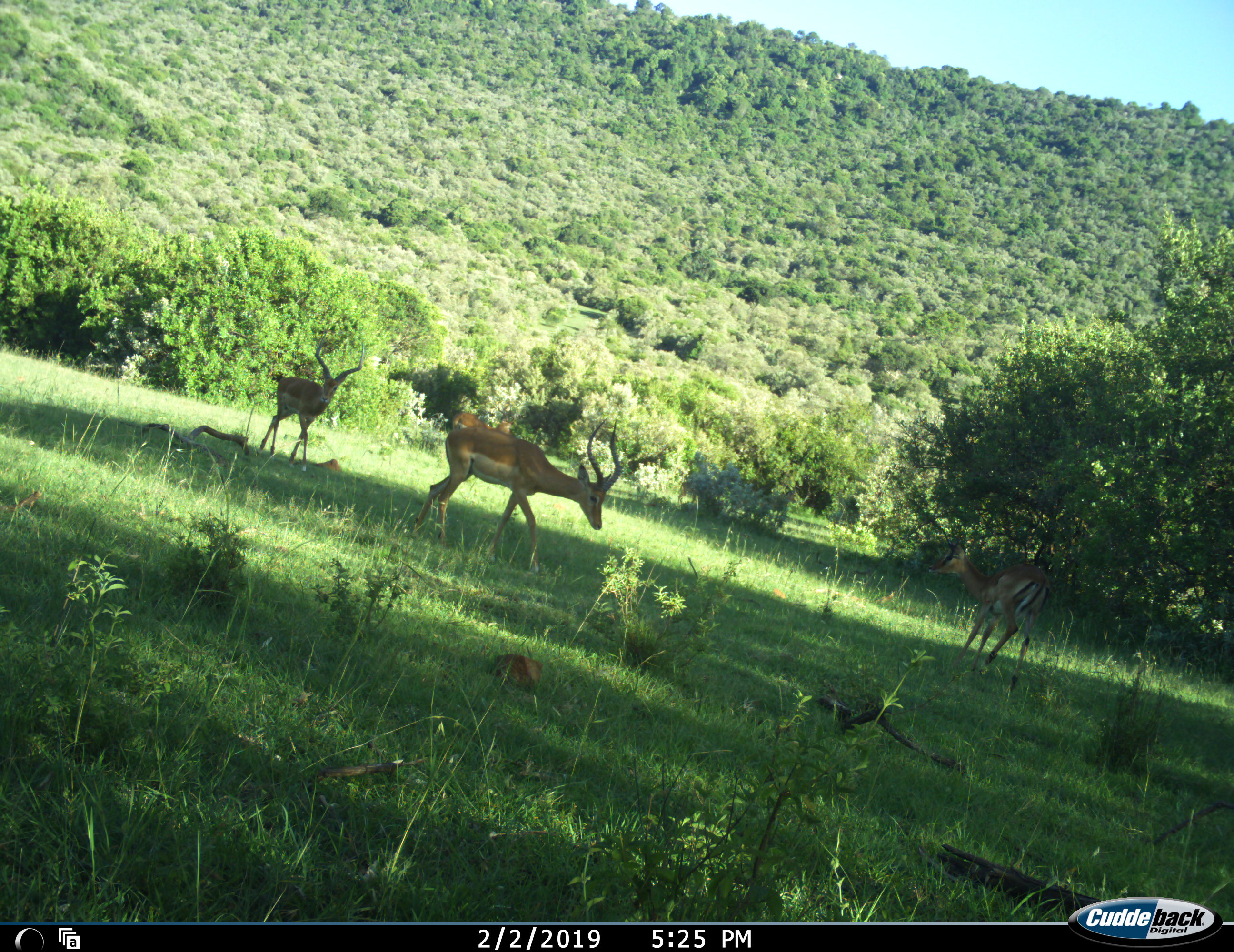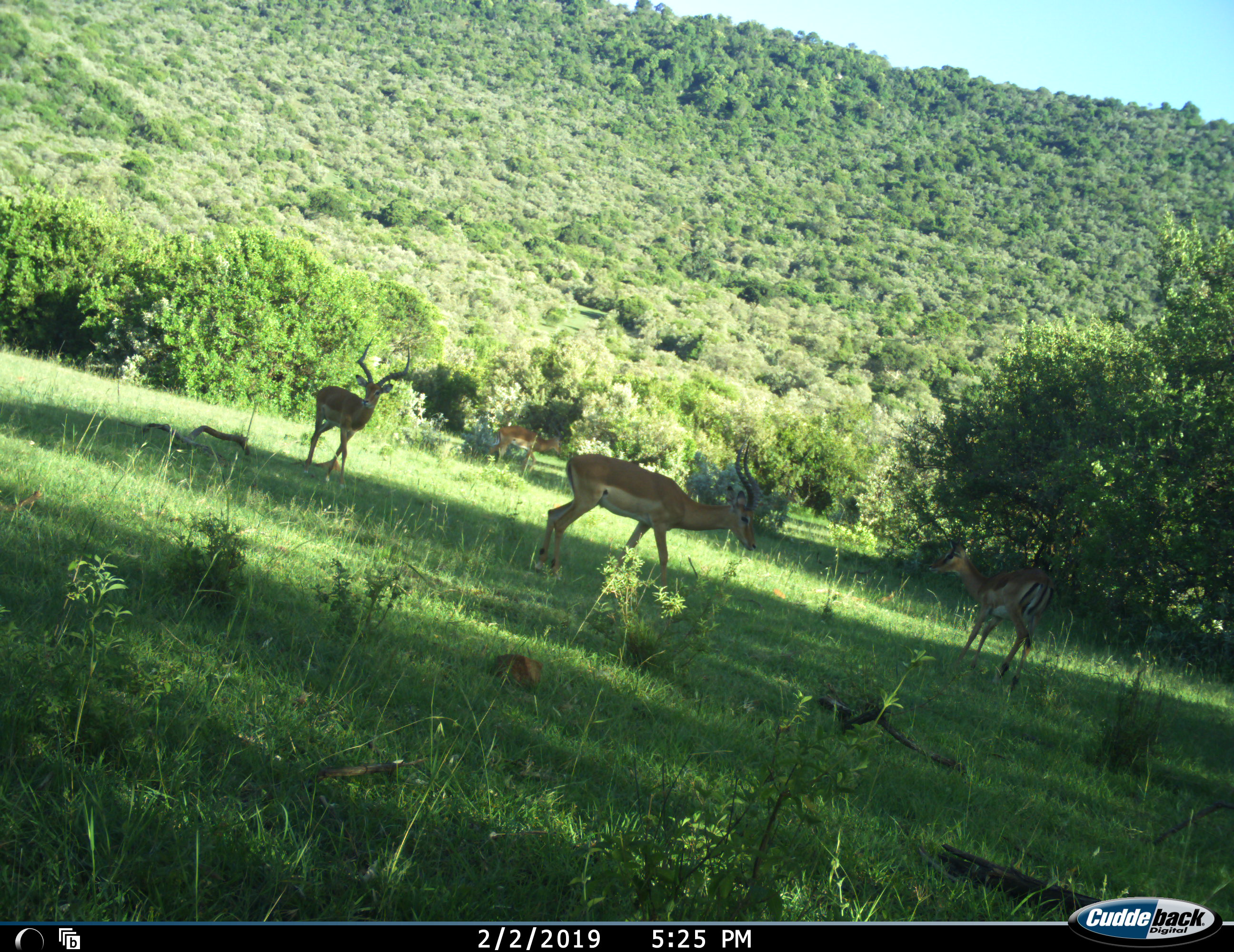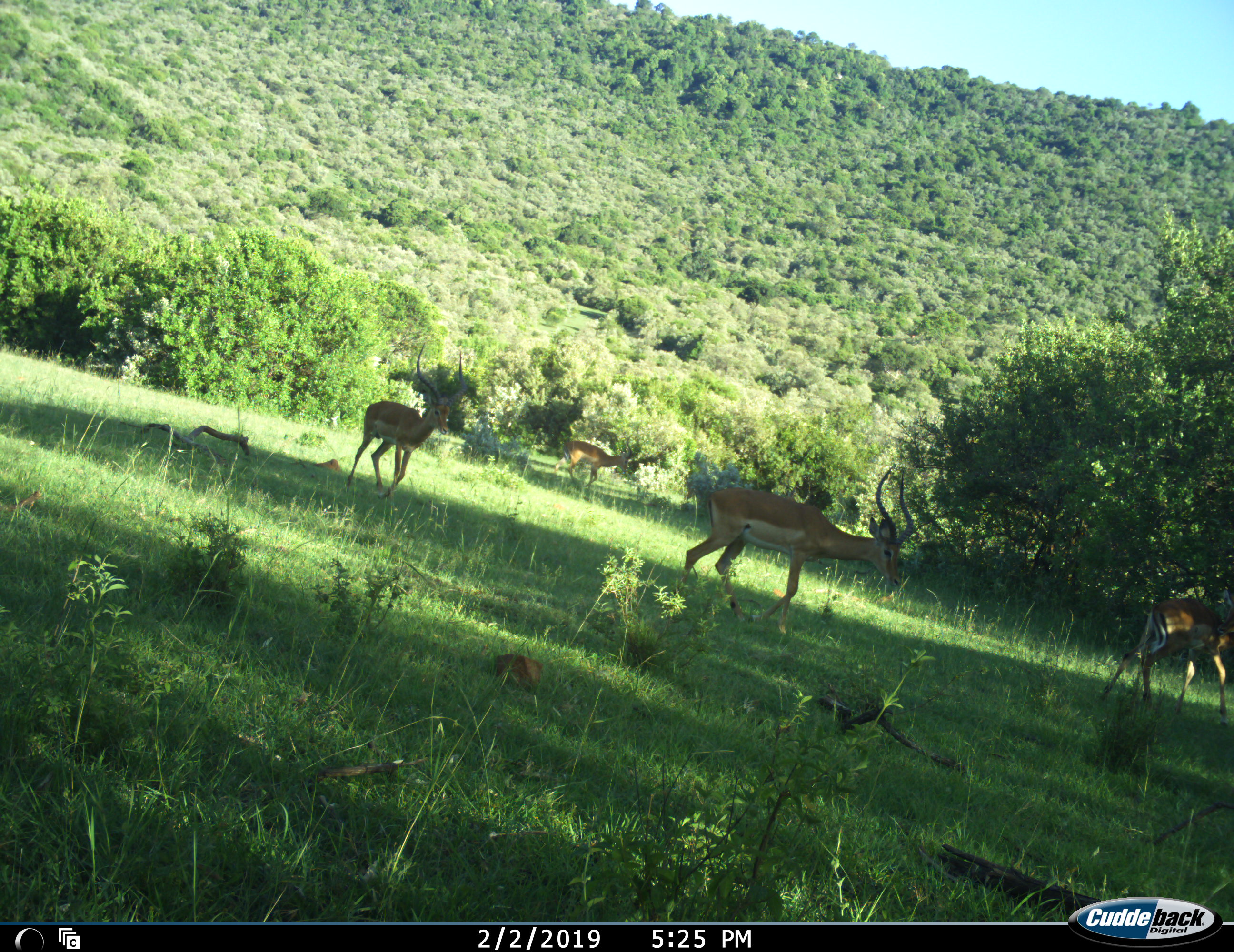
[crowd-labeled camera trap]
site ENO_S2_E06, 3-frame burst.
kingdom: Animalia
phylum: Chordata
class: Mammalia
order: Artiodactyla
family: Bovidae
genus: Aepyceros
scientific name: Aepyceros melampus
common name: impala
Impala (Aepyceros melampus), count 4. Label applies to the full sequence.